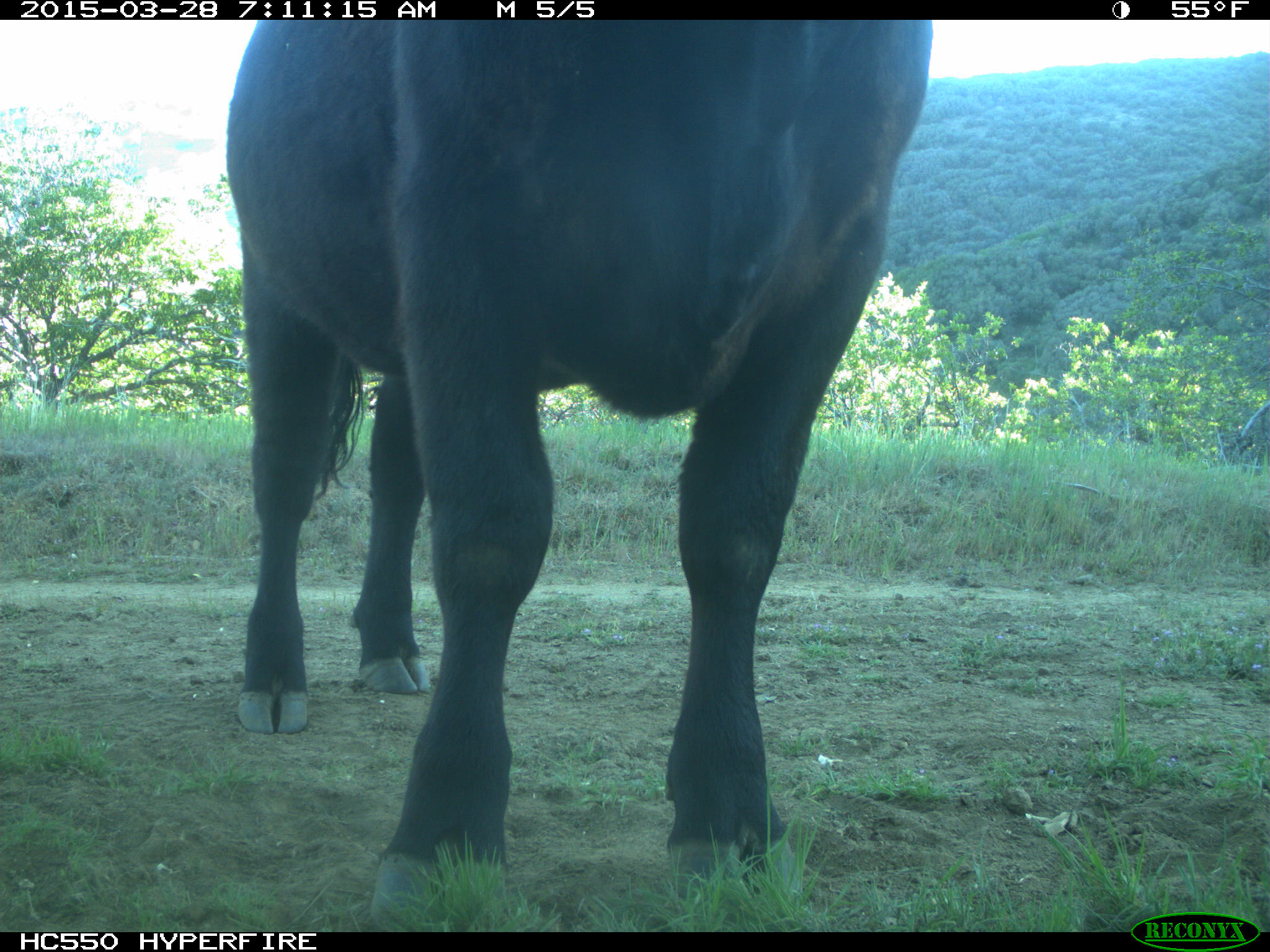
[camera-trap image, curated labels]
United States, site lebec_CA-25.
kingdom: Animalia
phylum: Chordata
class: Mammalia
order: Artiodactyla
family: Bovidae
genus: Bos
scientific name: Bos taurus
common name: domestic cow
Bos taurus (domestic cow).